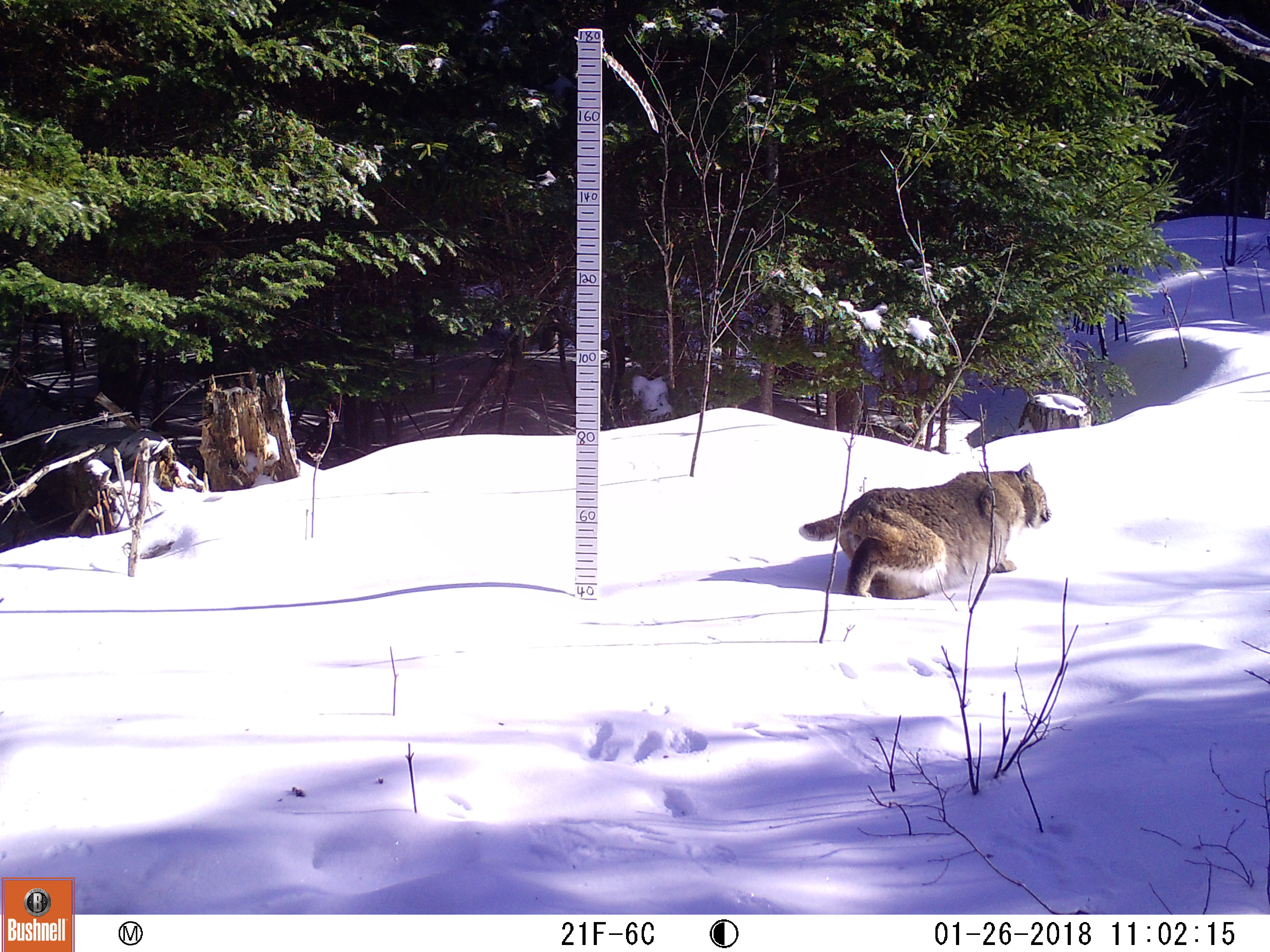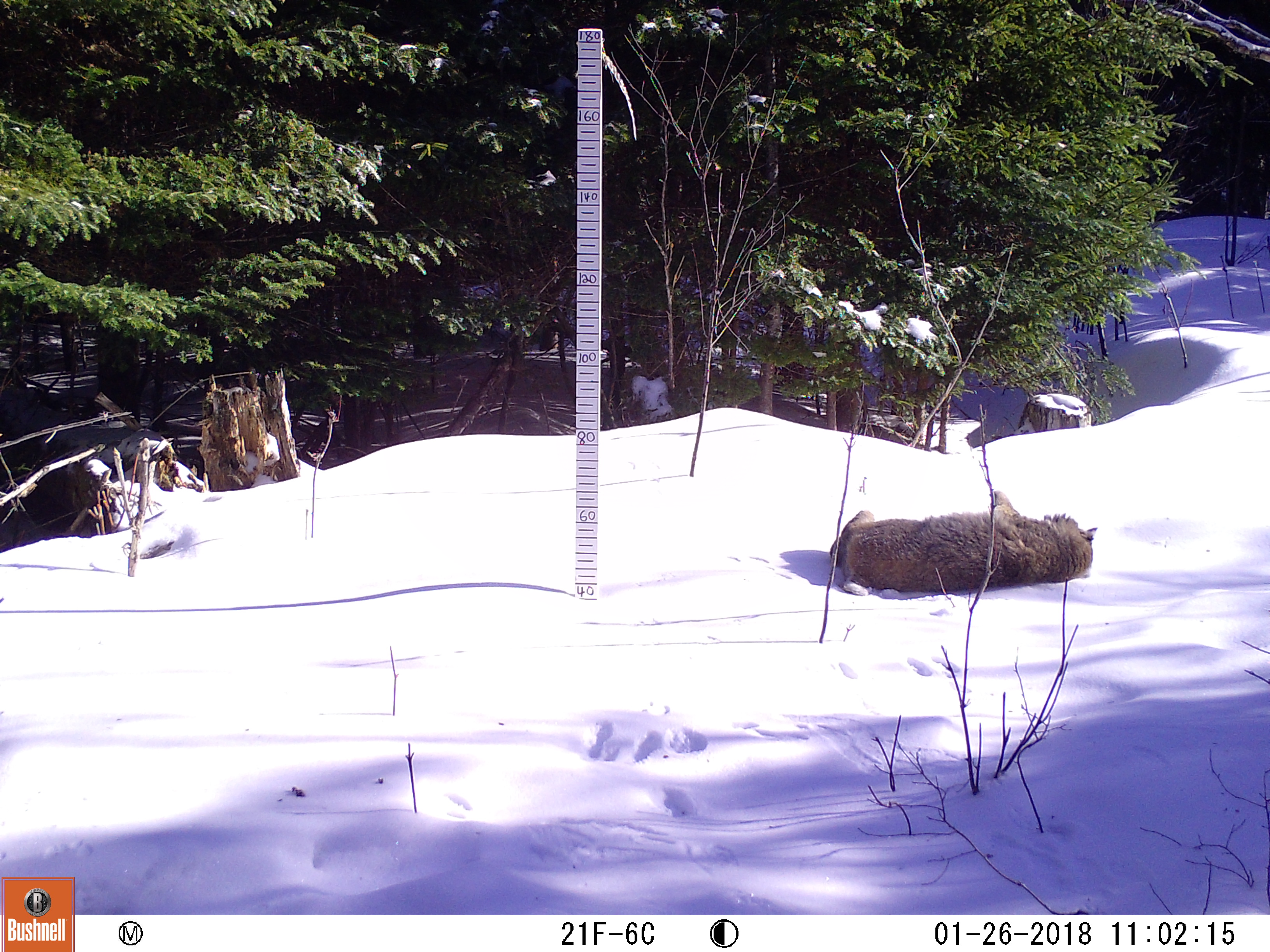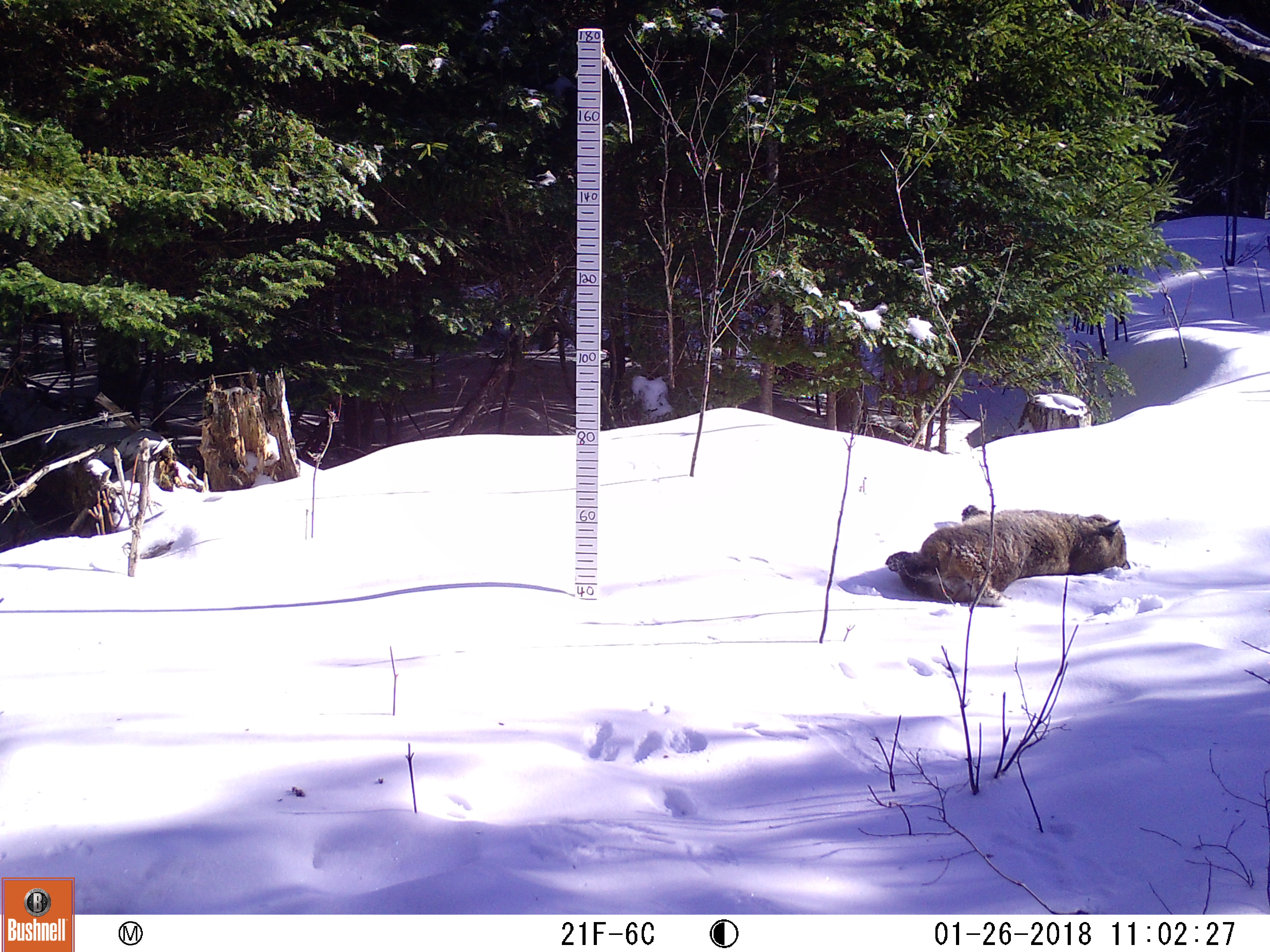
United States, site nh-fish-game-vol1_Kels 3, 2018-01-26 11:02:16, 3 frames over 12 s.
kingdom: Animalia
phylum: Chordata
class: Mammalia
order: Carnivora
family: Felidae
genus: Lynx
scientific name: Lynx rufus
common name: bobcat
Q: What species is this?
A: Bobcat (Lynx rufus).